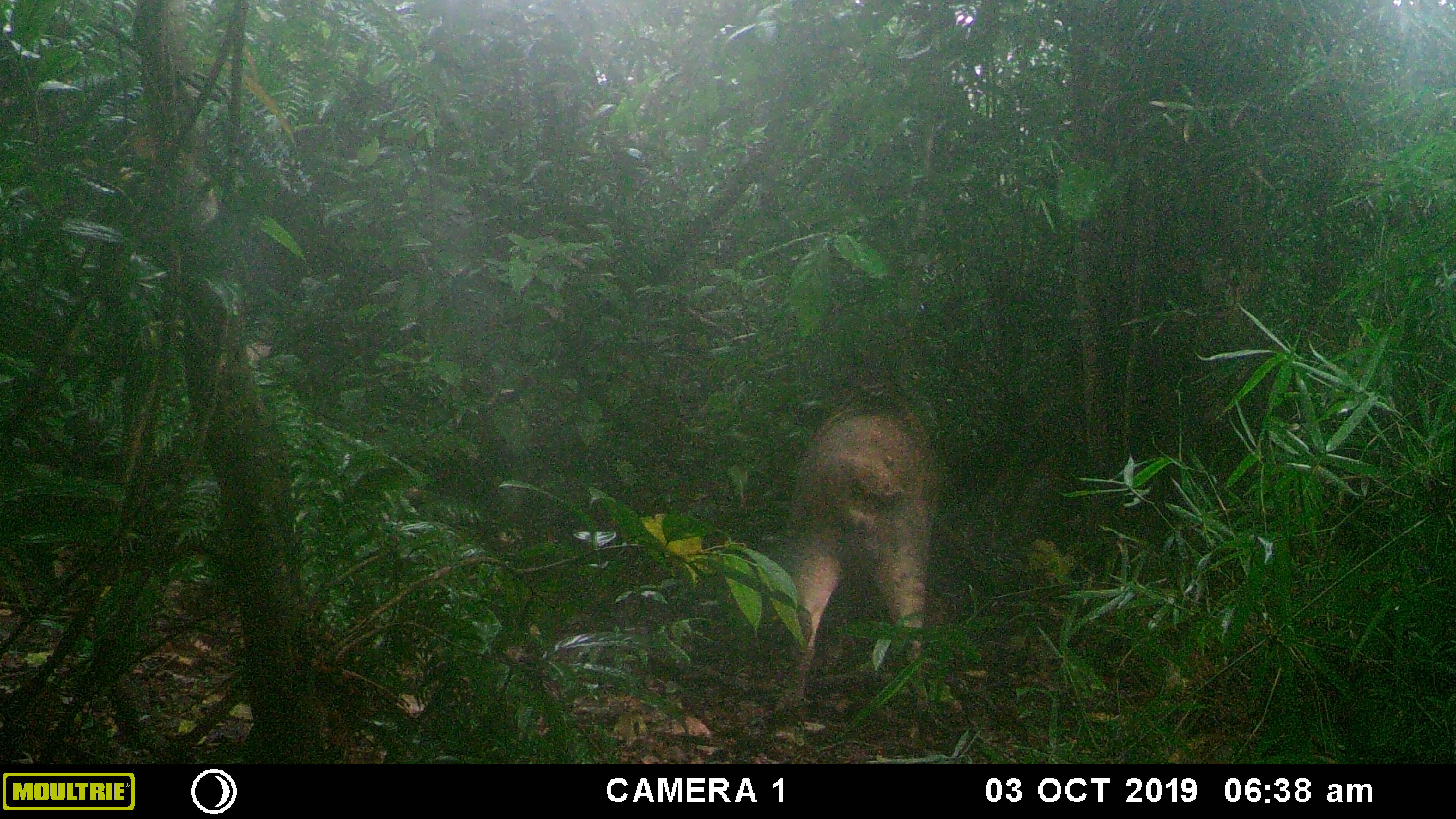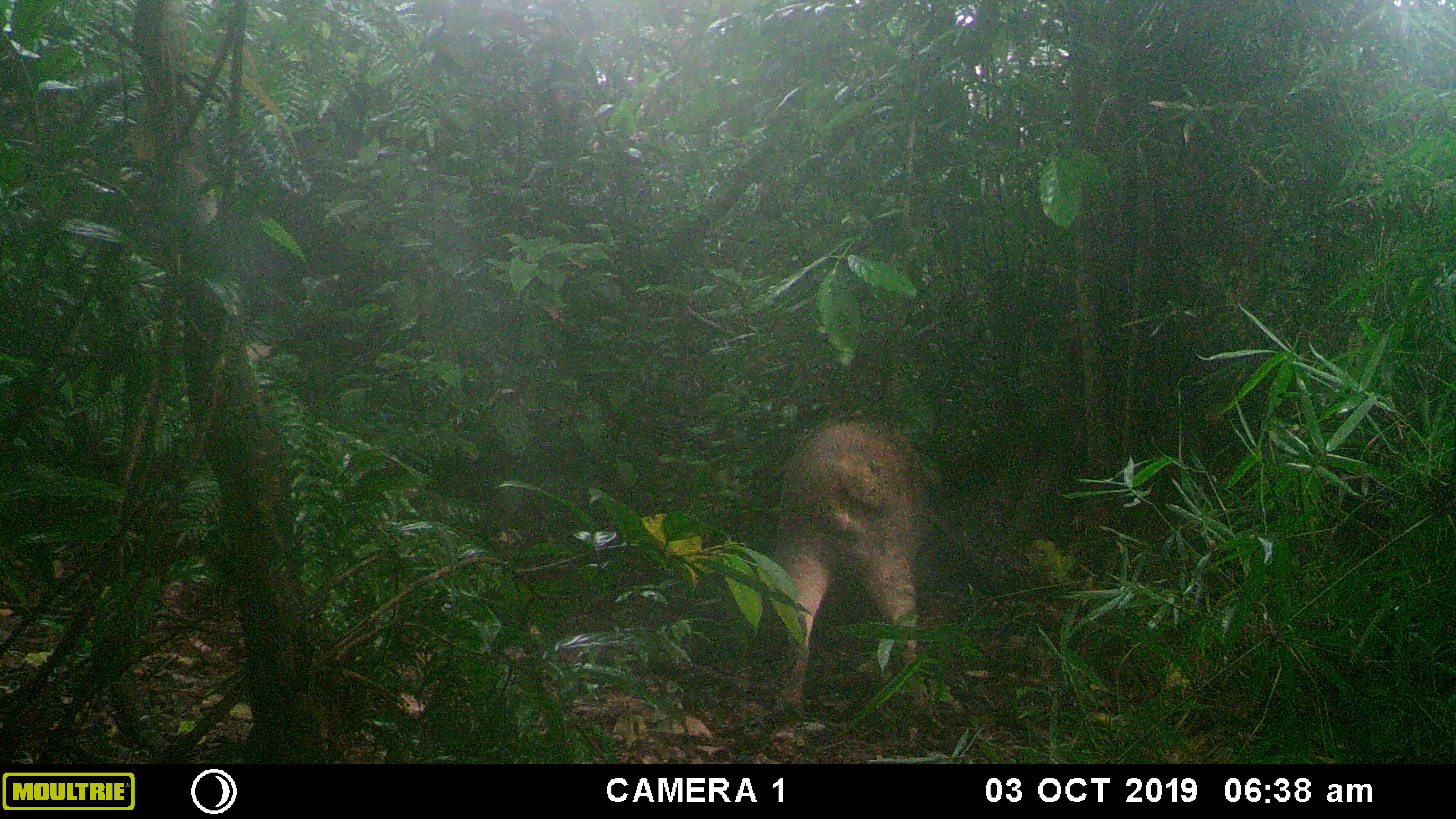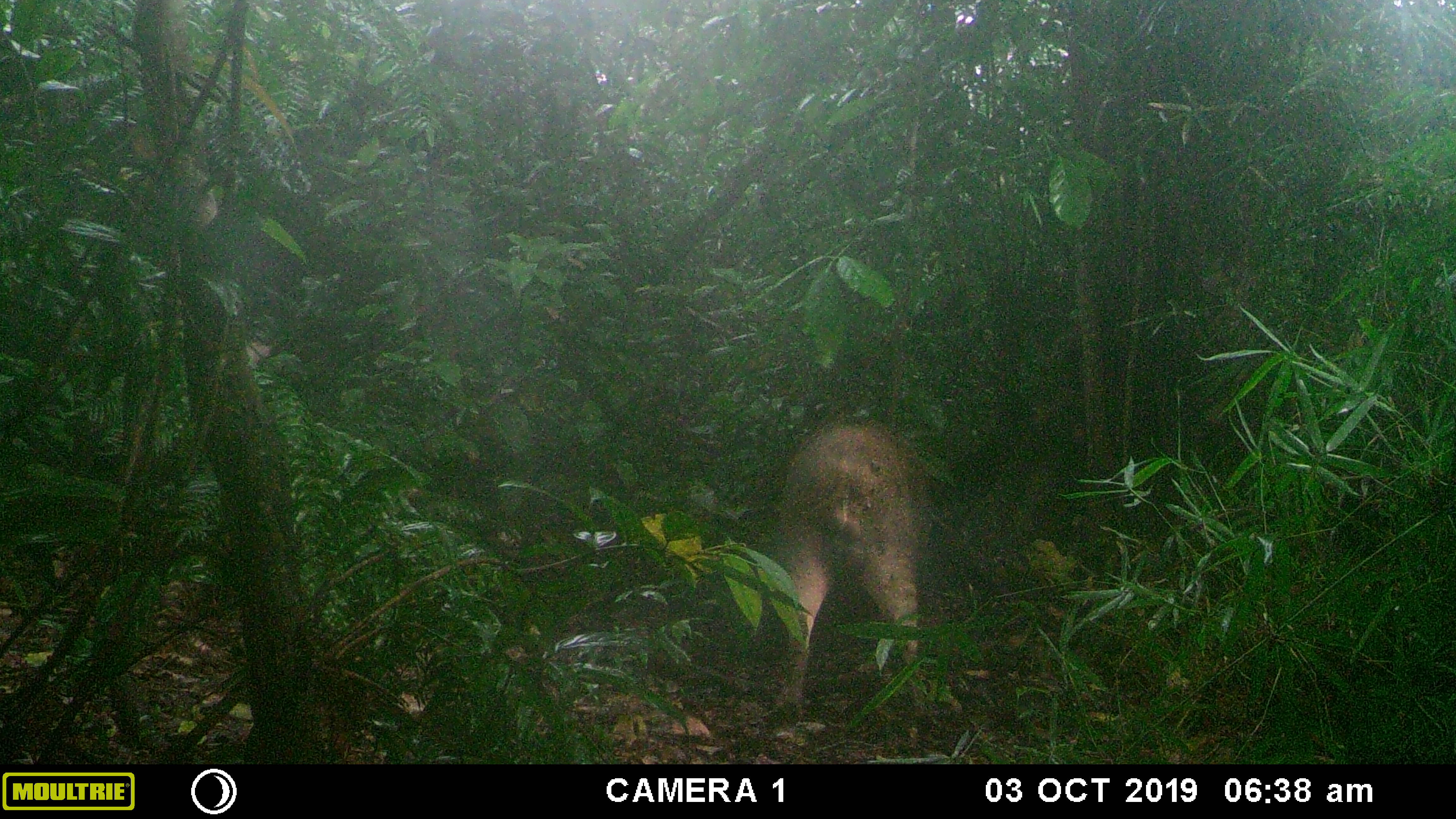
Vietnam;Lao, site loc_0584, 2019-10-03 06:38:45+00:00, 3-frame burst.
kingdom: Animalia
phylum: Chordata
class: Mammalia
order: Artiodactyla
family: Suidae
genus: Sus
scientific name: Sus scrofa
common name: eurasian wild pig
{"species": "eurasian wild pig (Sus scrofa)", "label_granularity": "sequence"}